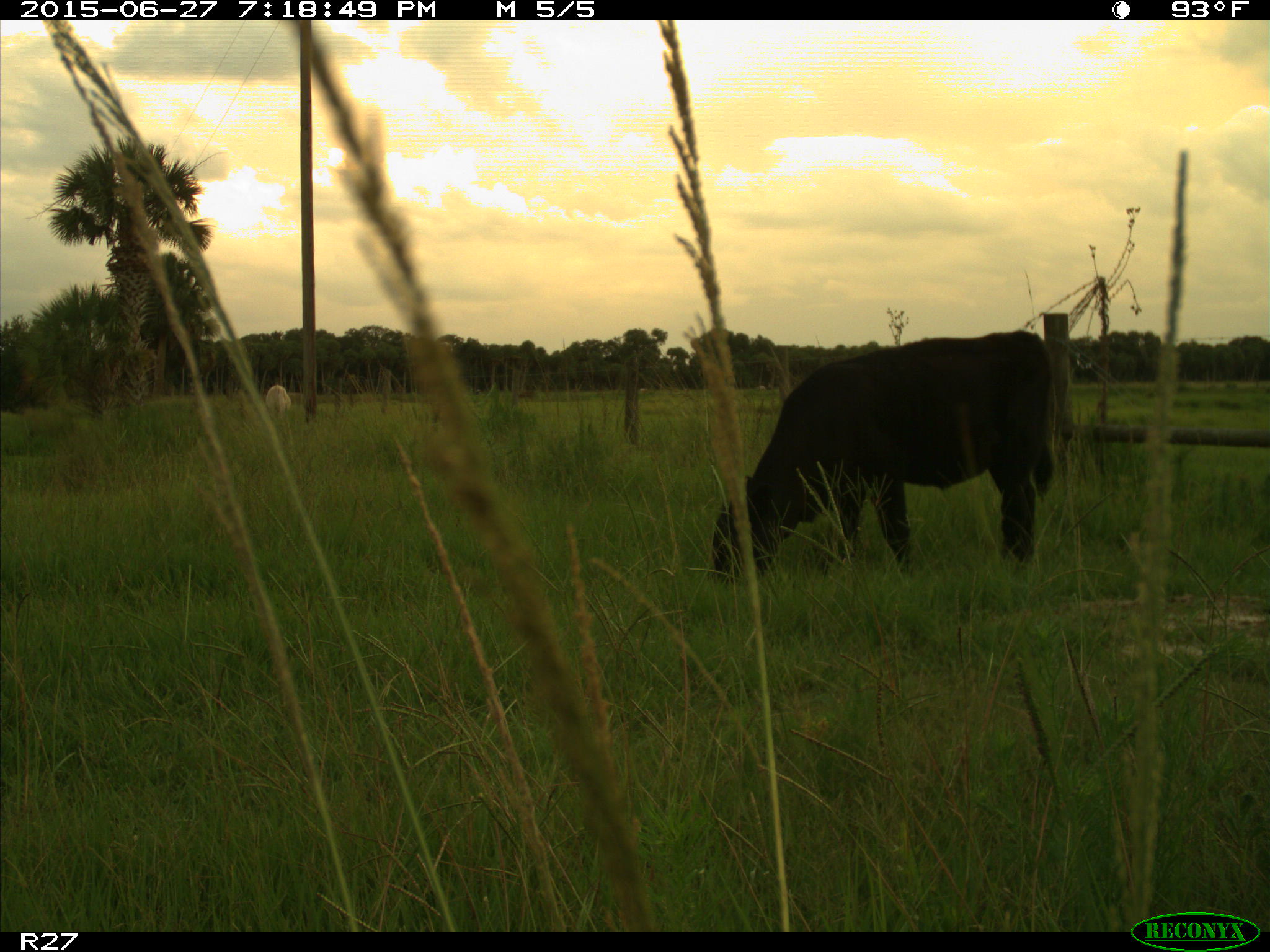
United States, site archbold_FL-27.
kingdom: Animalia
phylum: Chordata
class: Mammalia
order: Artiodactyla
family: Bovidae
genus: Bos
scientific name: Bos taurus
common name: domestic cow